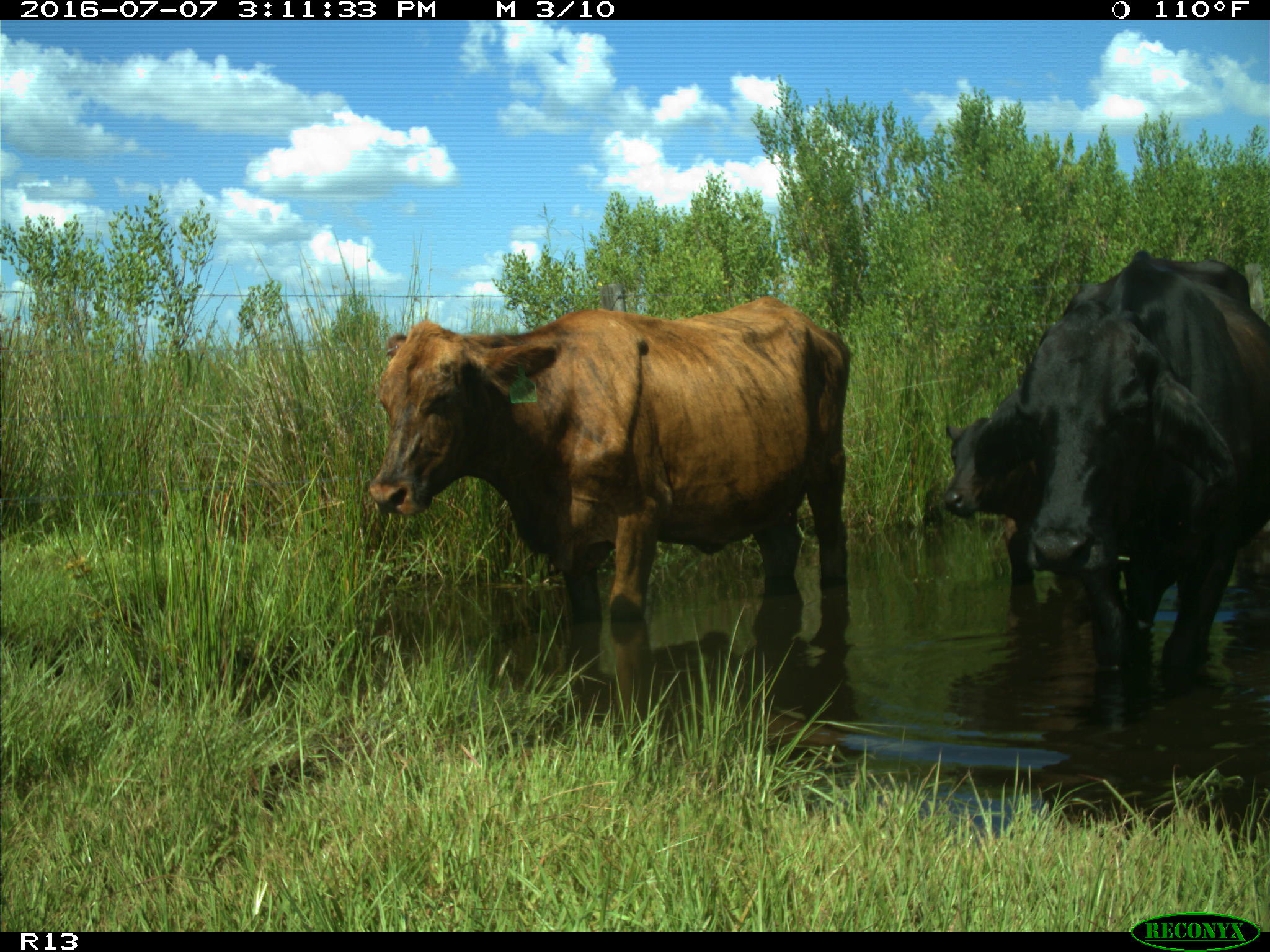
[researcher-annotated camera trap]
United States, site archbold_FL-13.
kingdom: Animalia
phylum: Chordata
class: Mammalia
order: Artiodactyla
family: Bovidae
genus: Bos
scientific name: Bos taurus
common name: domestic cow